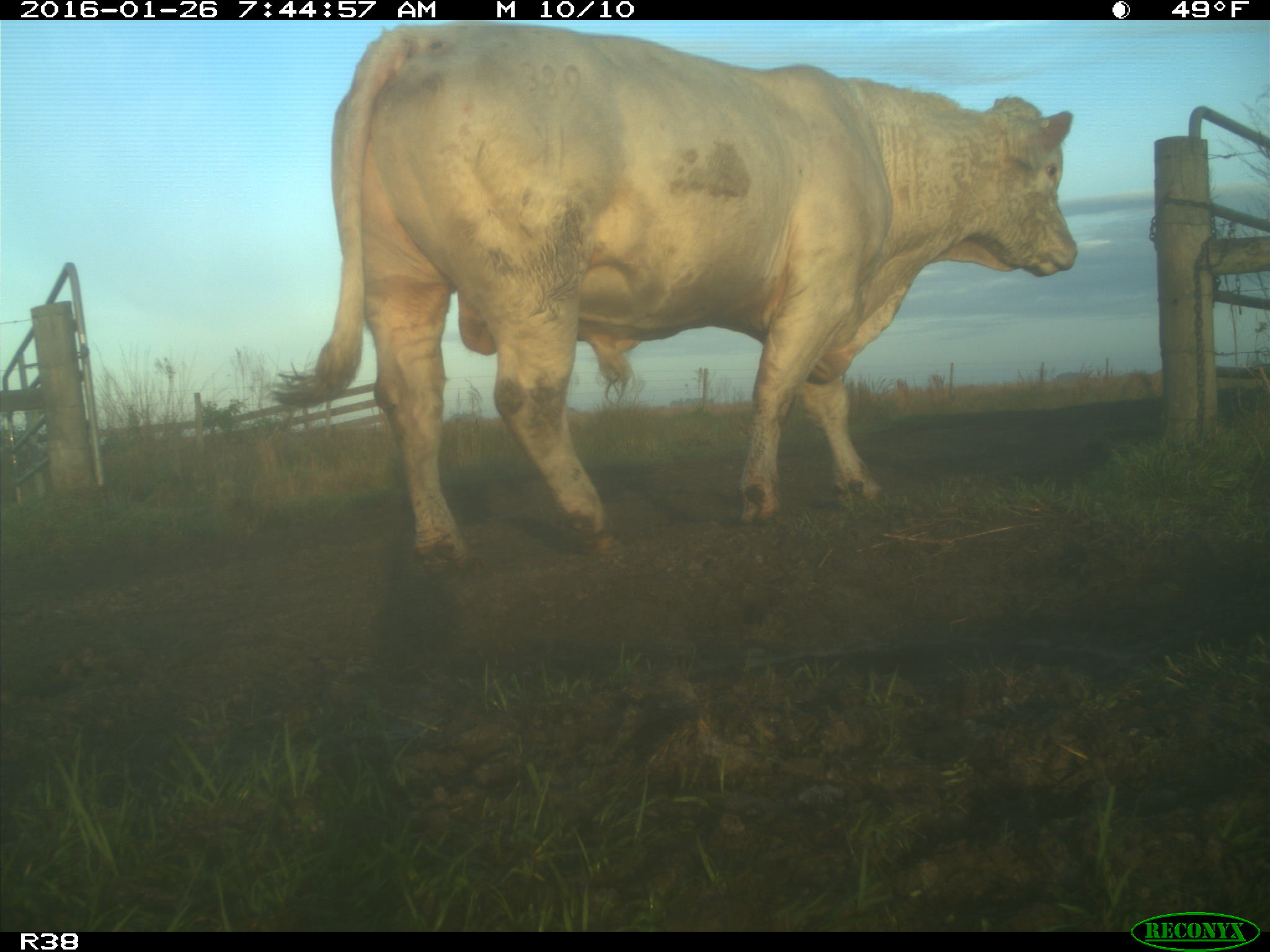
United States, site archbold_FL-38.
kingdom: Animalia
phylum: Chordata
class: Mammalia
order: Artiodactyla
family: Bovidae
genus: Bos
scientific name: Bos taurus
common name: domestic cow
Bos taurus (domestic cow).